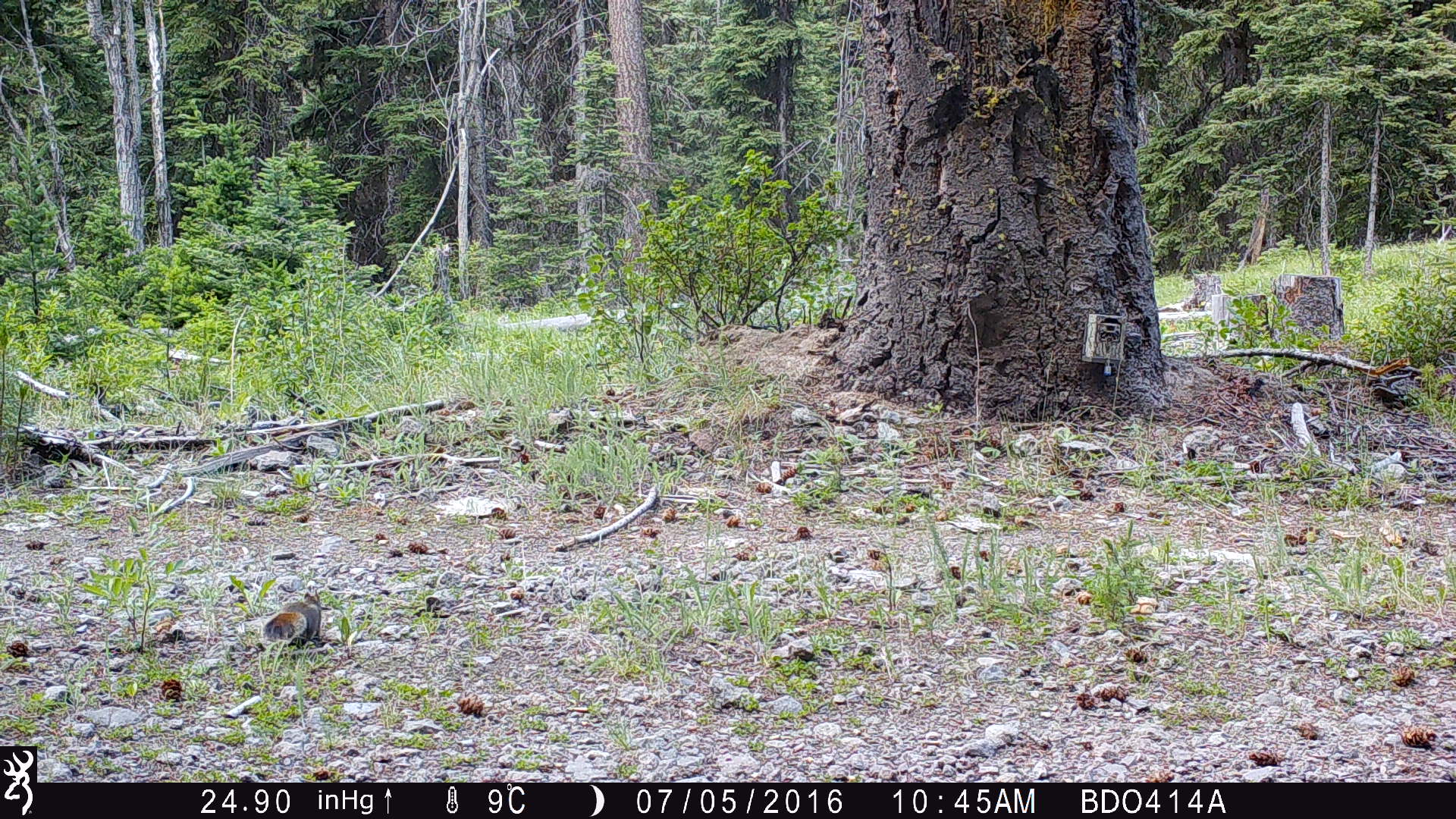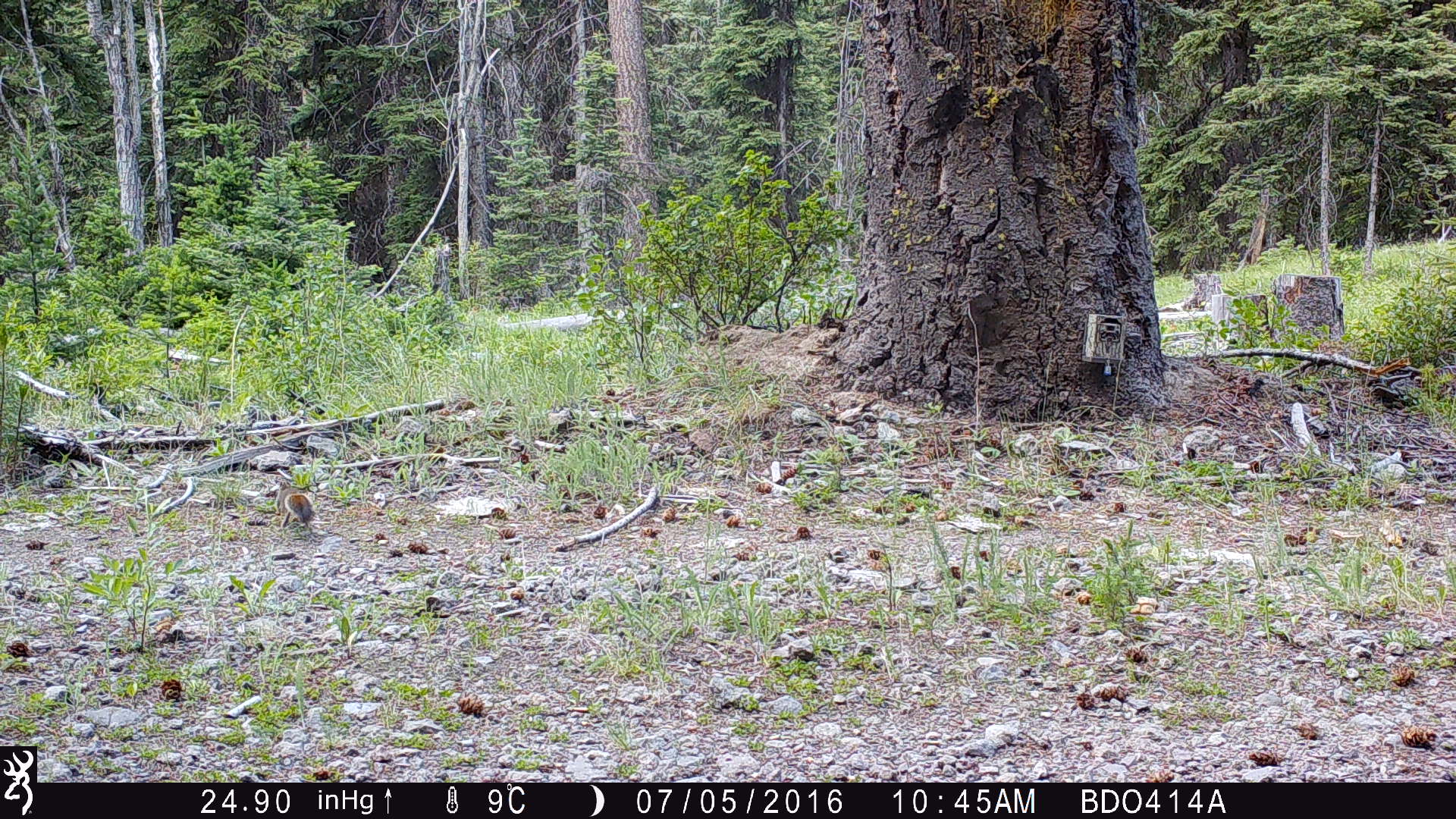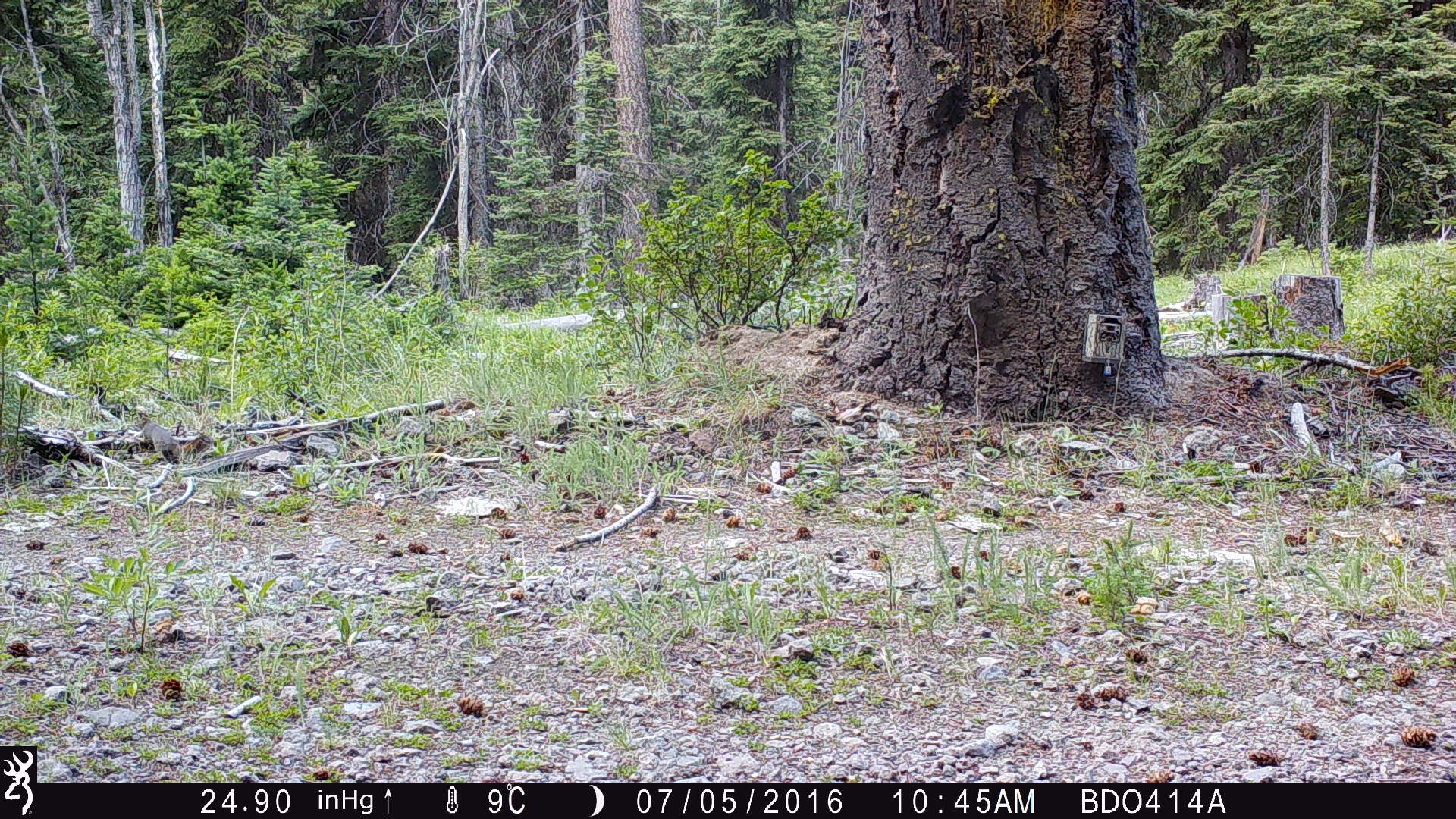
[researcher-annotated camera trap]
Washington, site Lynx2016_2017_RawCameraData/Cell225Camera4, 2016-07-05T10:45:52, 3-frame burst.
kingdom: Animalia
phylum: Chordata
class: Mammalia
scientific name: Mammalia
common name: small mammal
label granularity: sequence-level